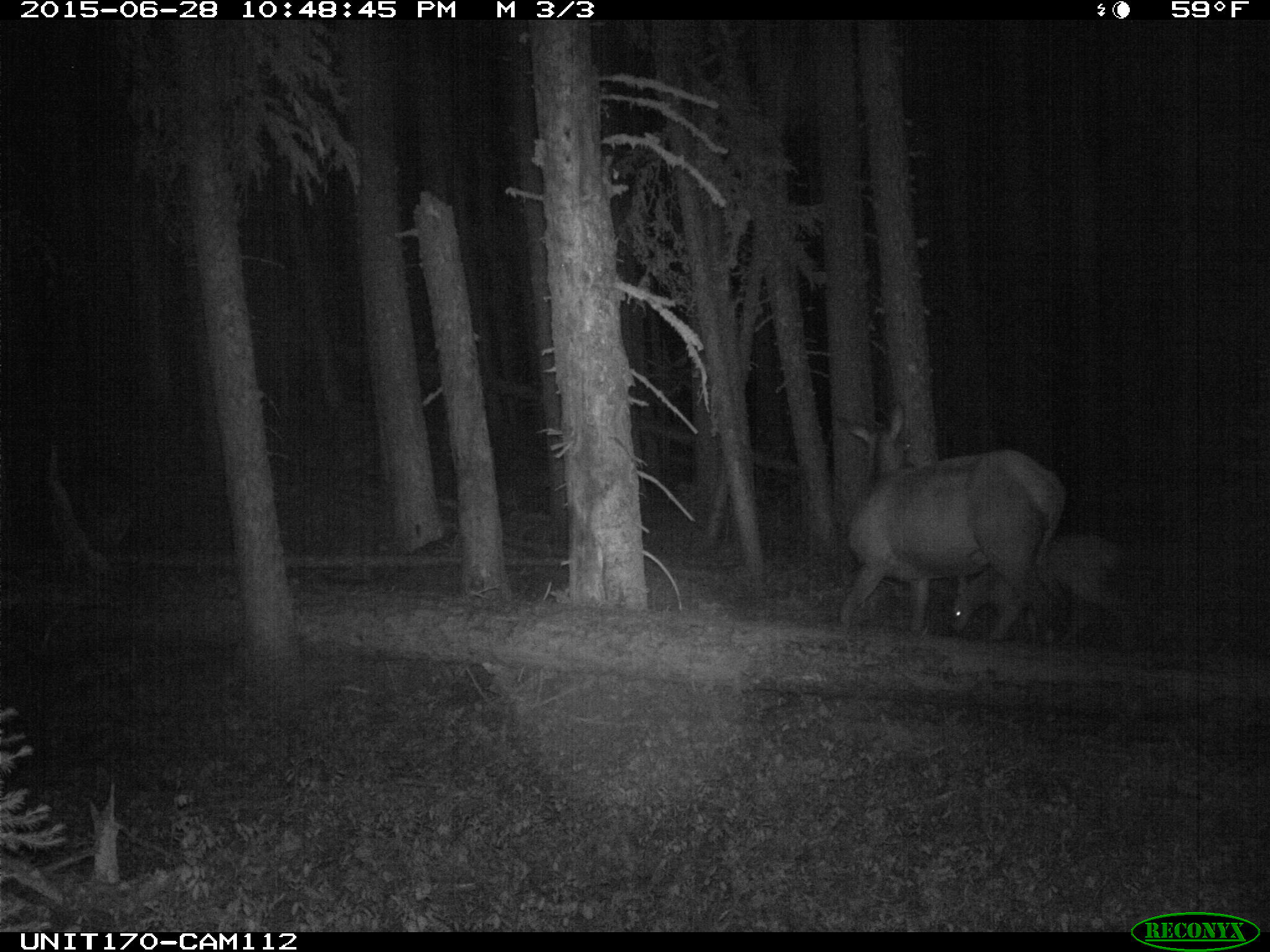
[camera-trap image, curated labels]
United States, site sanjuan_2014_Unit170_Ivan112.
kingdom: Animalia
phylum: Chordata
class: Mammalia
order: Artiodactyla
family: Cervidae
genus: Cervus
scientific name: Cervus elaphus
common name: red deer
Cervus elaphus (red deer).